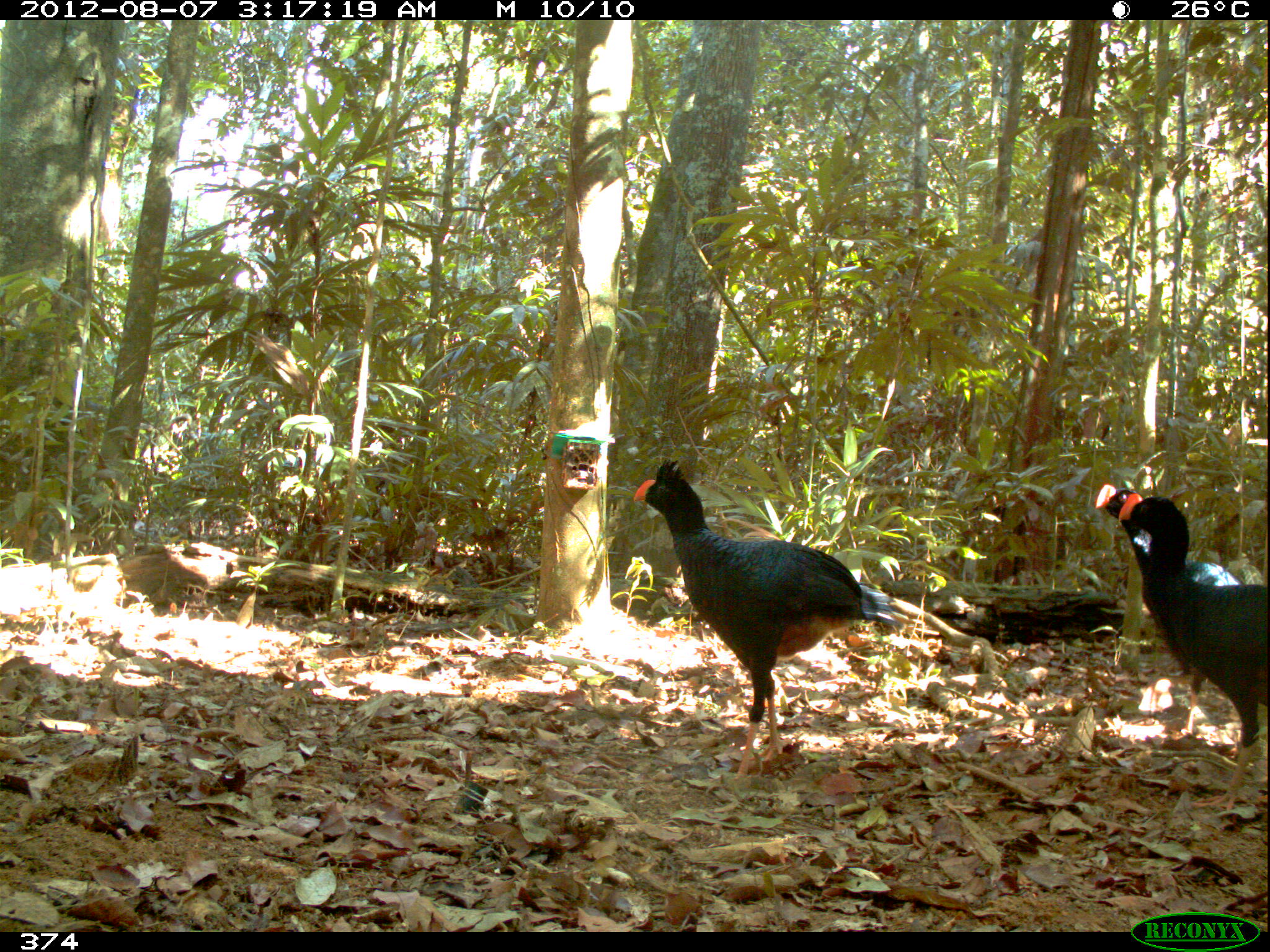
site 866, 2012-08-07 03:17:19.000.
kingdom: Animalia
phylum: Chordata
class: Aves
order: Galliformes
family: Cracidae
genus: Mitu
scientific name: Mitu tuberosum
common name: razor-billed curassow